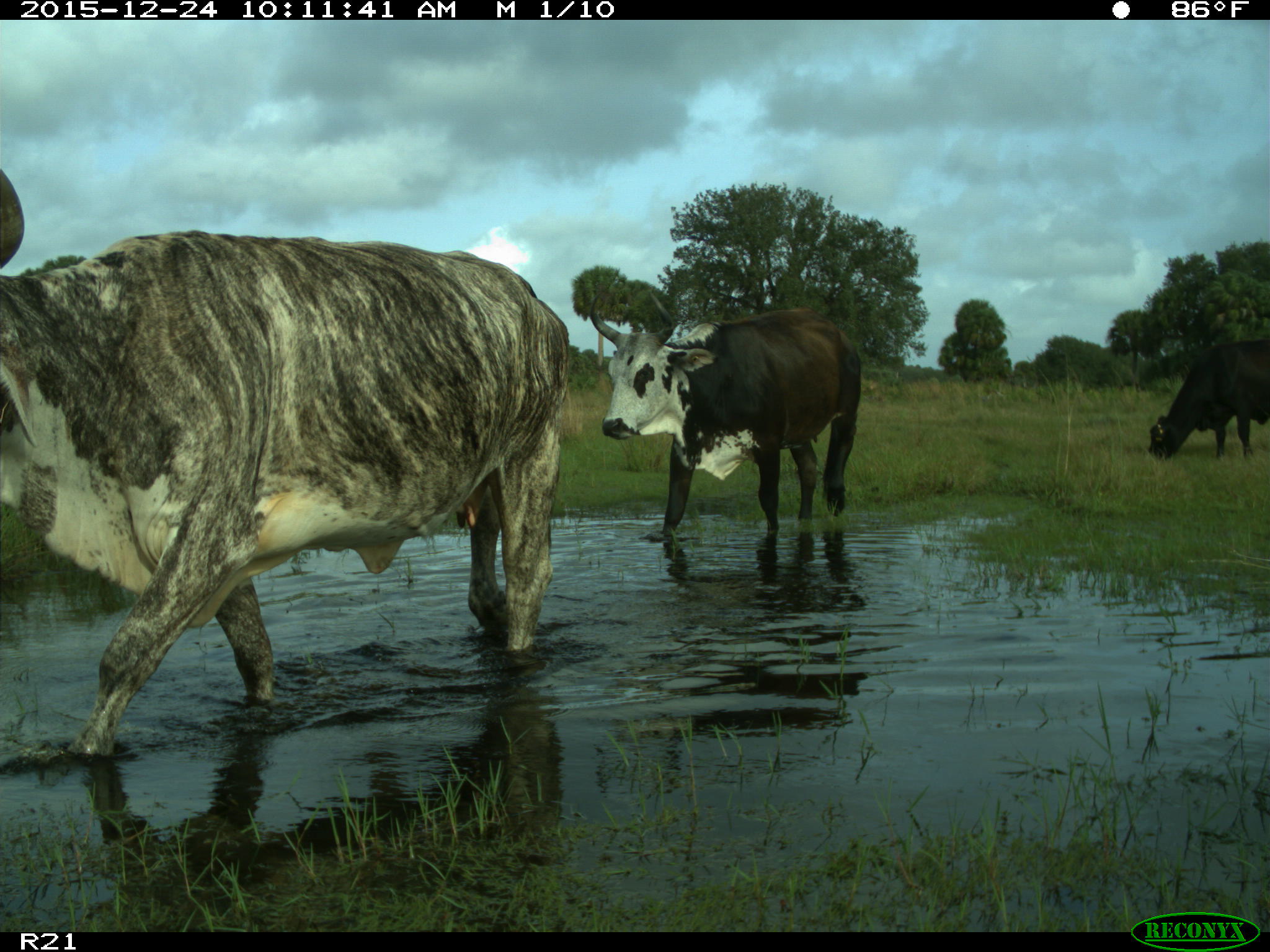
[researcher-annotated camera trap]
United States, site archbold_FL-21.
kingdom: Animalia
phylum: Chordata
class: Mammalia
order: Artiodactyla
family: Bovidae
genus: Bos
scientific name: Bos taurus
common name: domestic cow